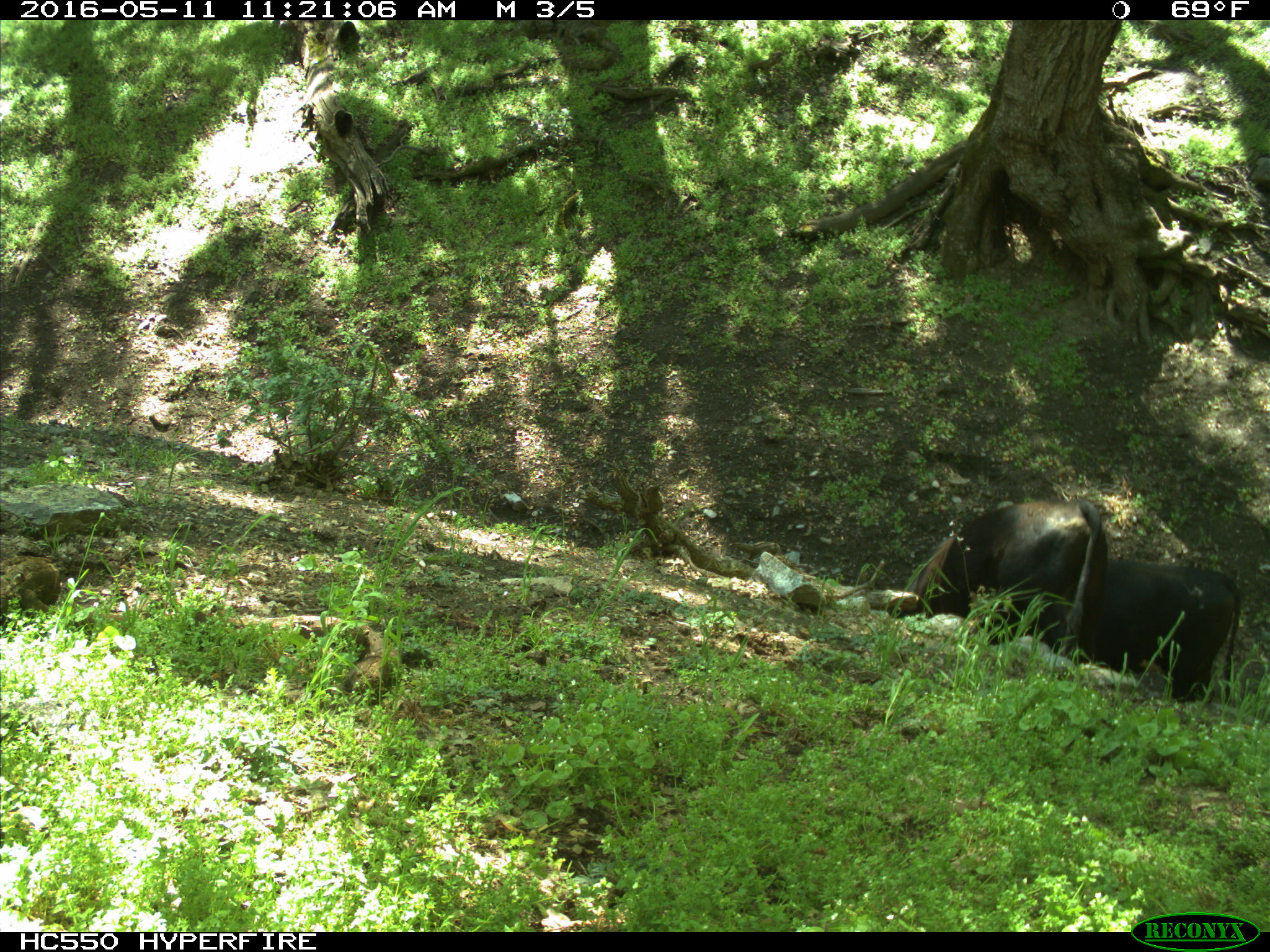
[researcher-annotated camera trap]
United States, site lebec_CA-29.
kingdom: Animalia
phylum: Chordata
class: Mammalia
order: Artiodactyla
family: Bovidae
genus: Bos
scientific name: Bos taurus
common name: domestic cow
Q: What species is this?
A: Bos taurus (domestic cow).